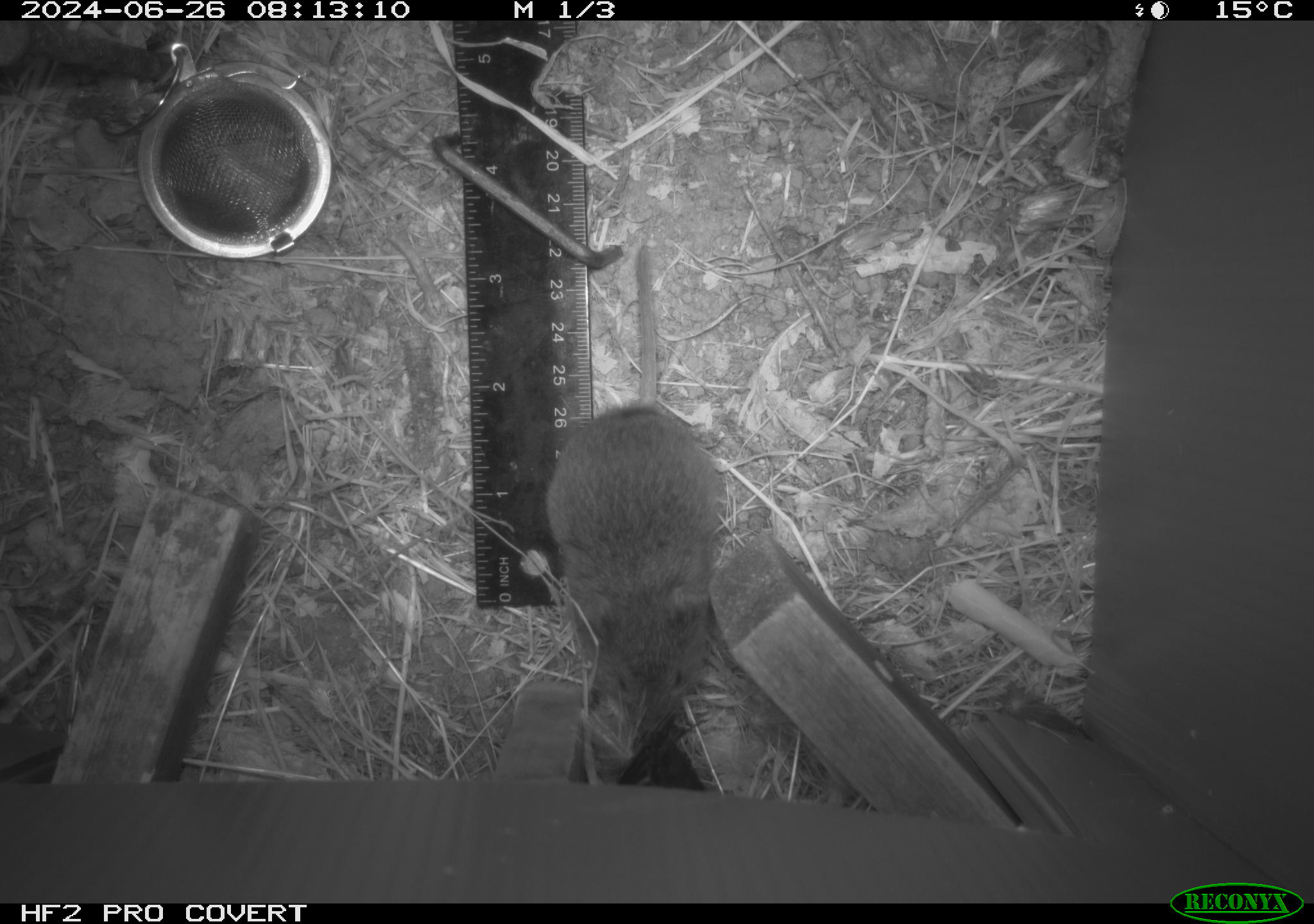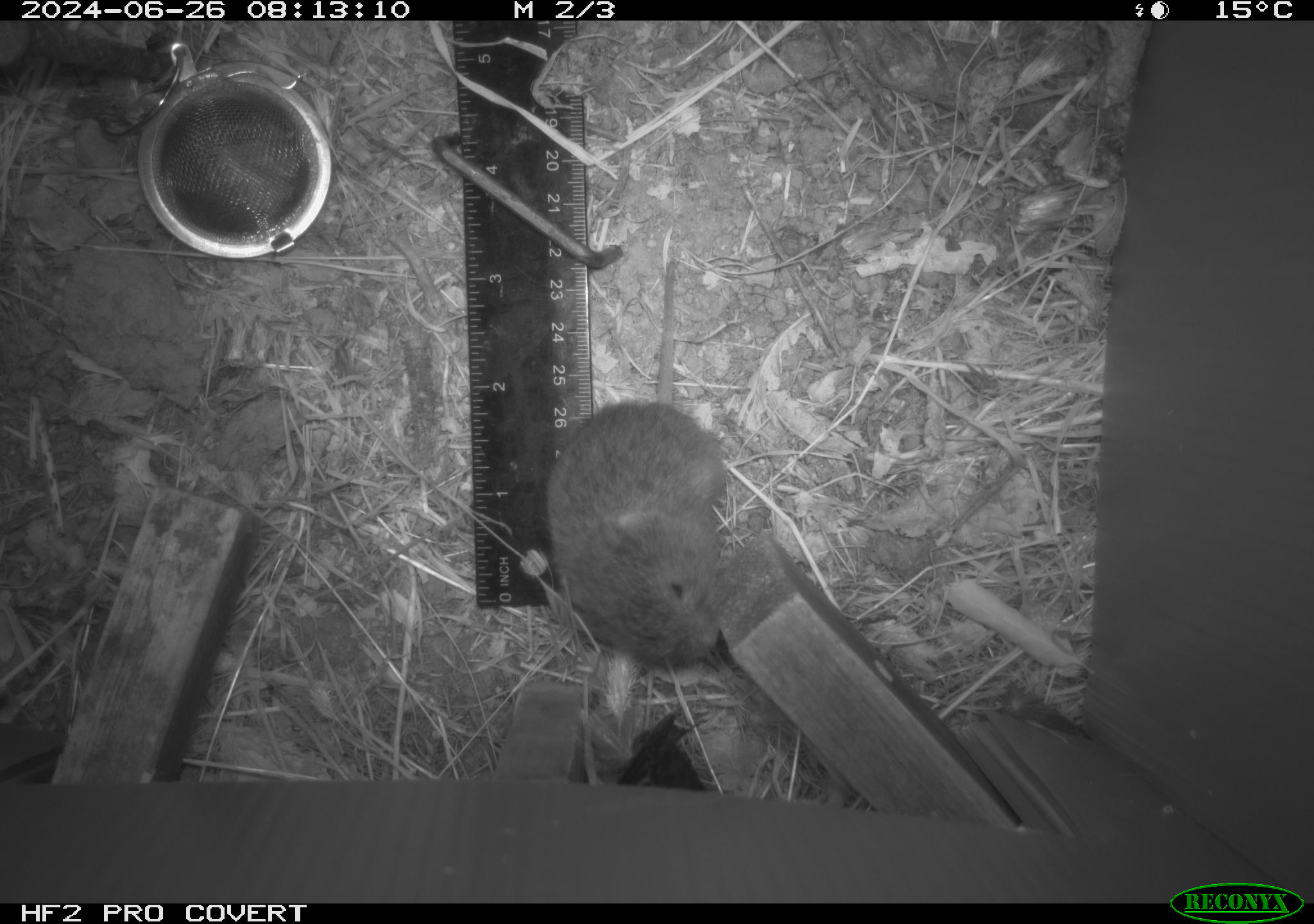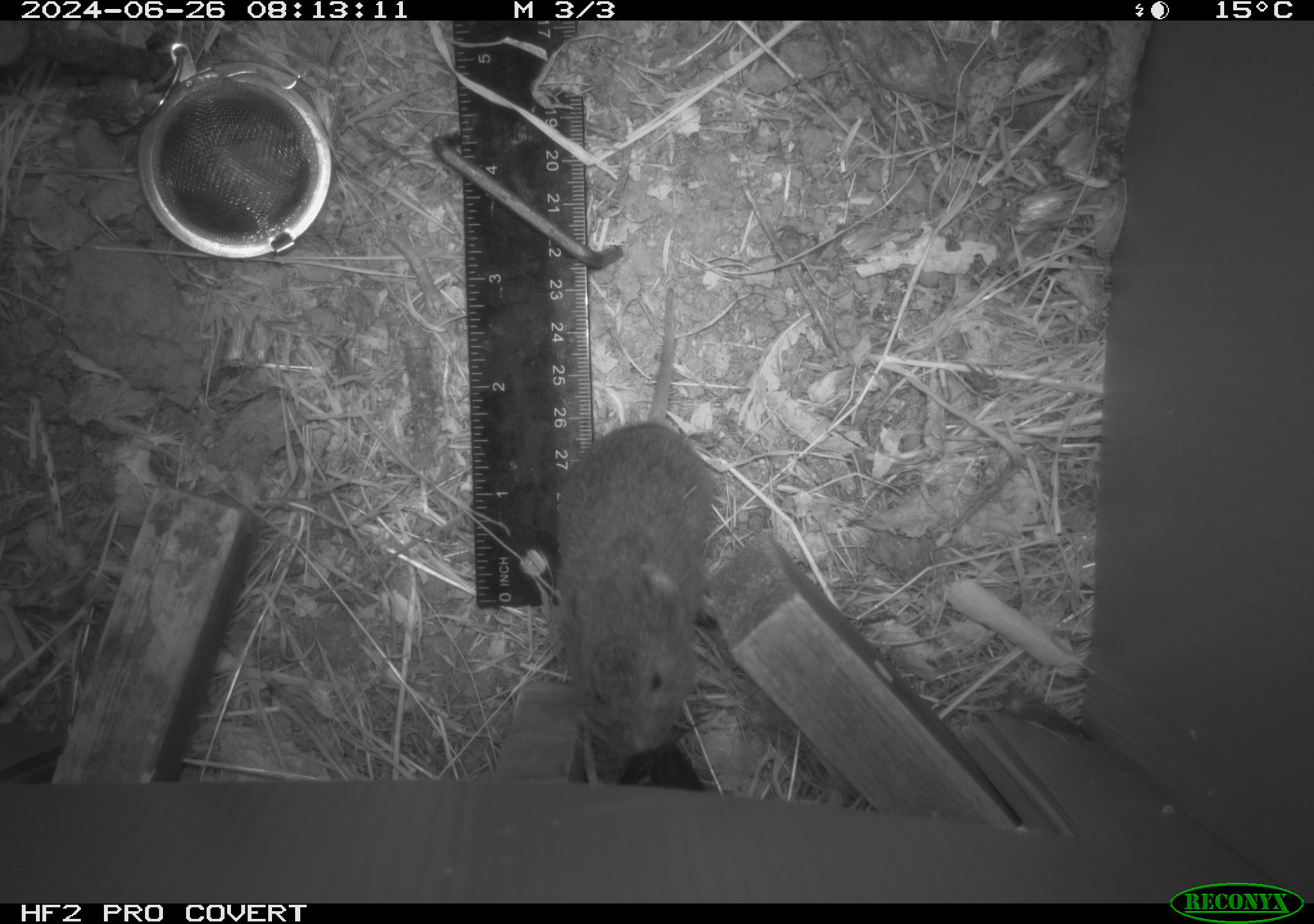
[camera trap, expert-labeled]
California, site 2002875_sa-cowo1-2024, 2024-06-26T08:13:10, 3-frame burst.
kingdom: Animalia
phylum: Chordata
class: Mammalia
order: Rodentia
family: Cricetidae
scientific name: Arvicolinae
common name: voles, lemmings, and muskrats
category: arvicolinae subfamily